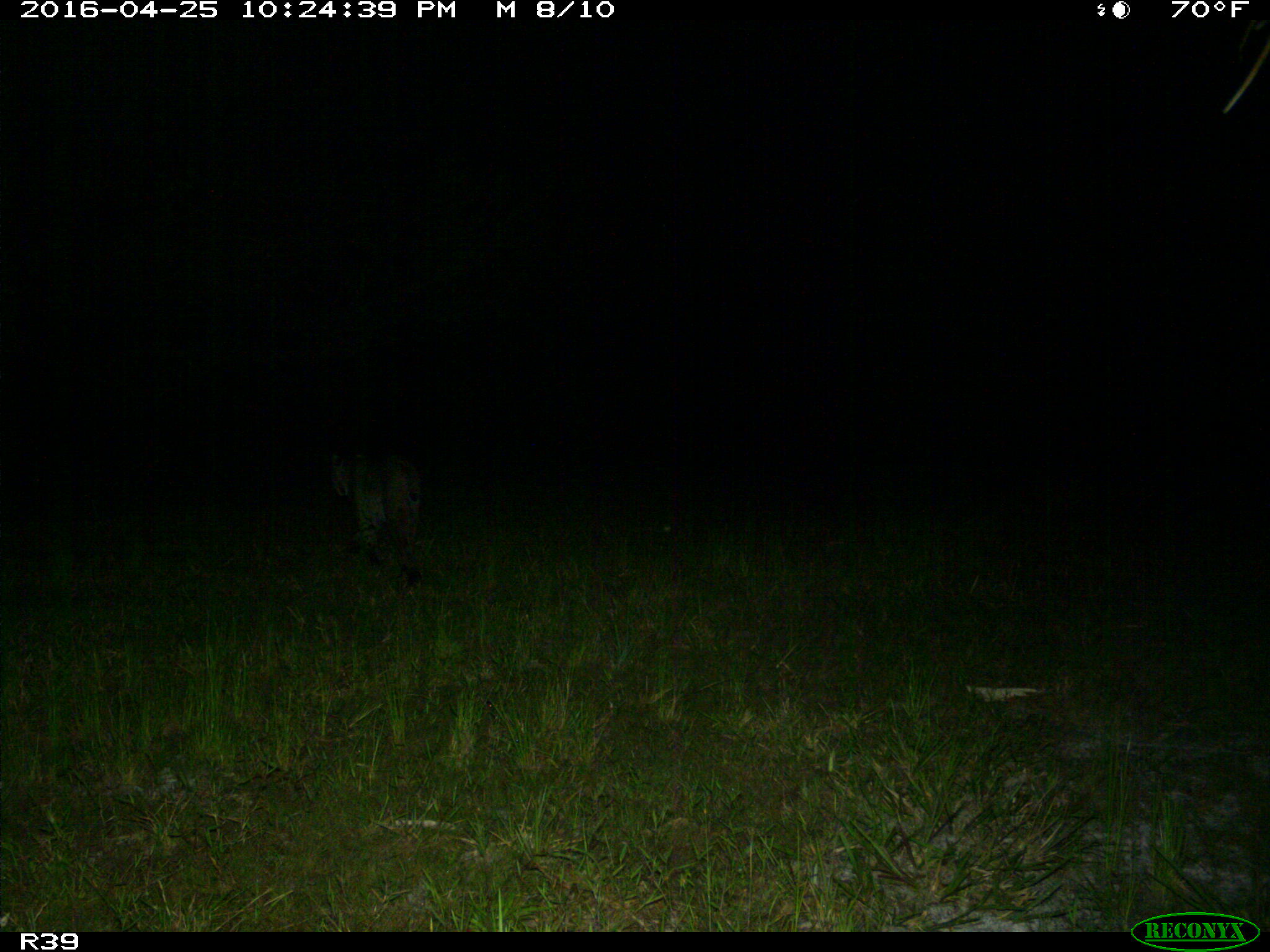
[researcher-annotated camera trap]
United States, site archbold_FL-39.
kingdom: Animalia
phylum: Chordata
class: Mammalia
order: Carnivora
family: Felidae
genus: Lynx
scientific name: Lynx rufus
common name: bobcat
Lynx rufus (bobcat).